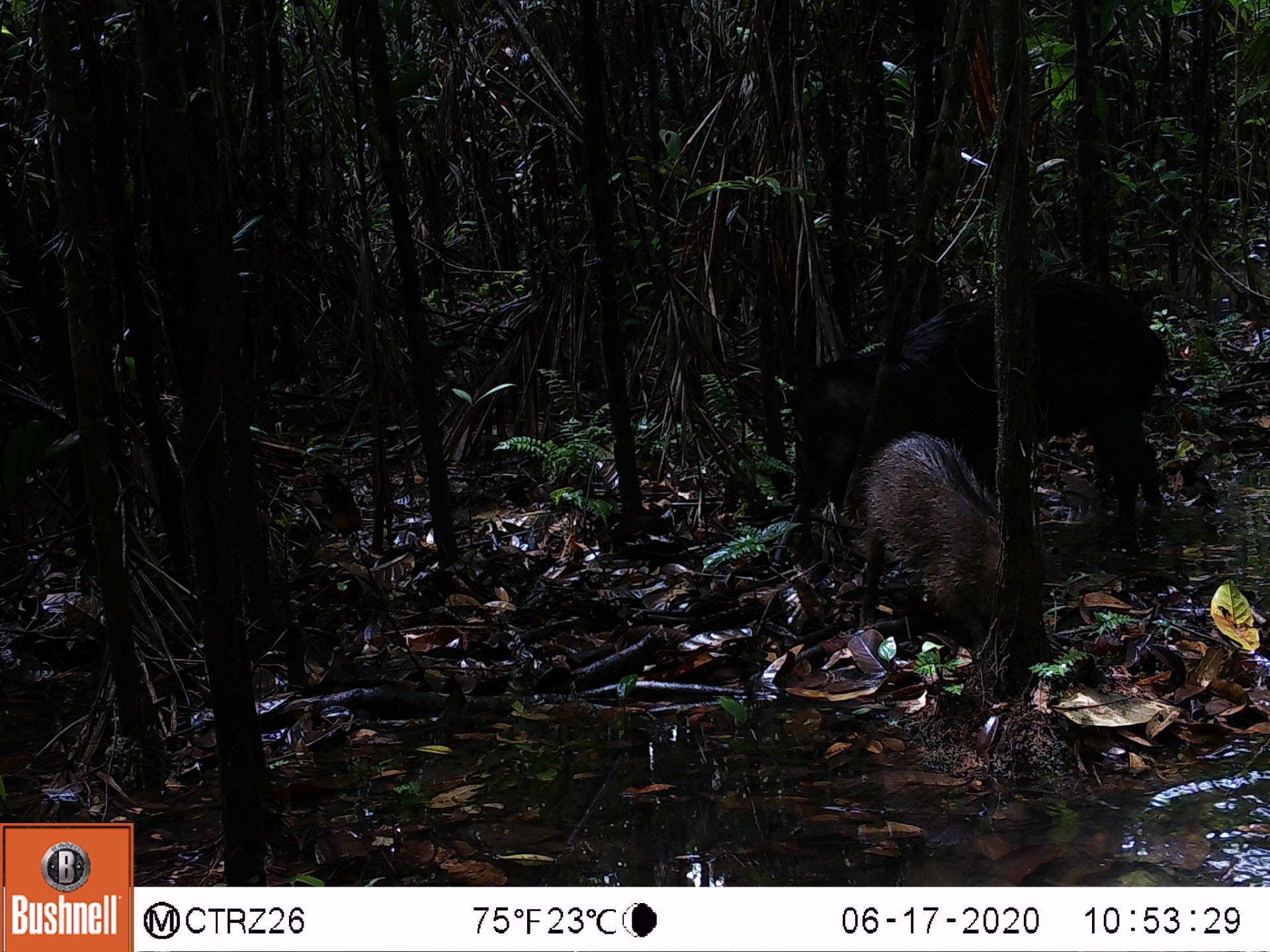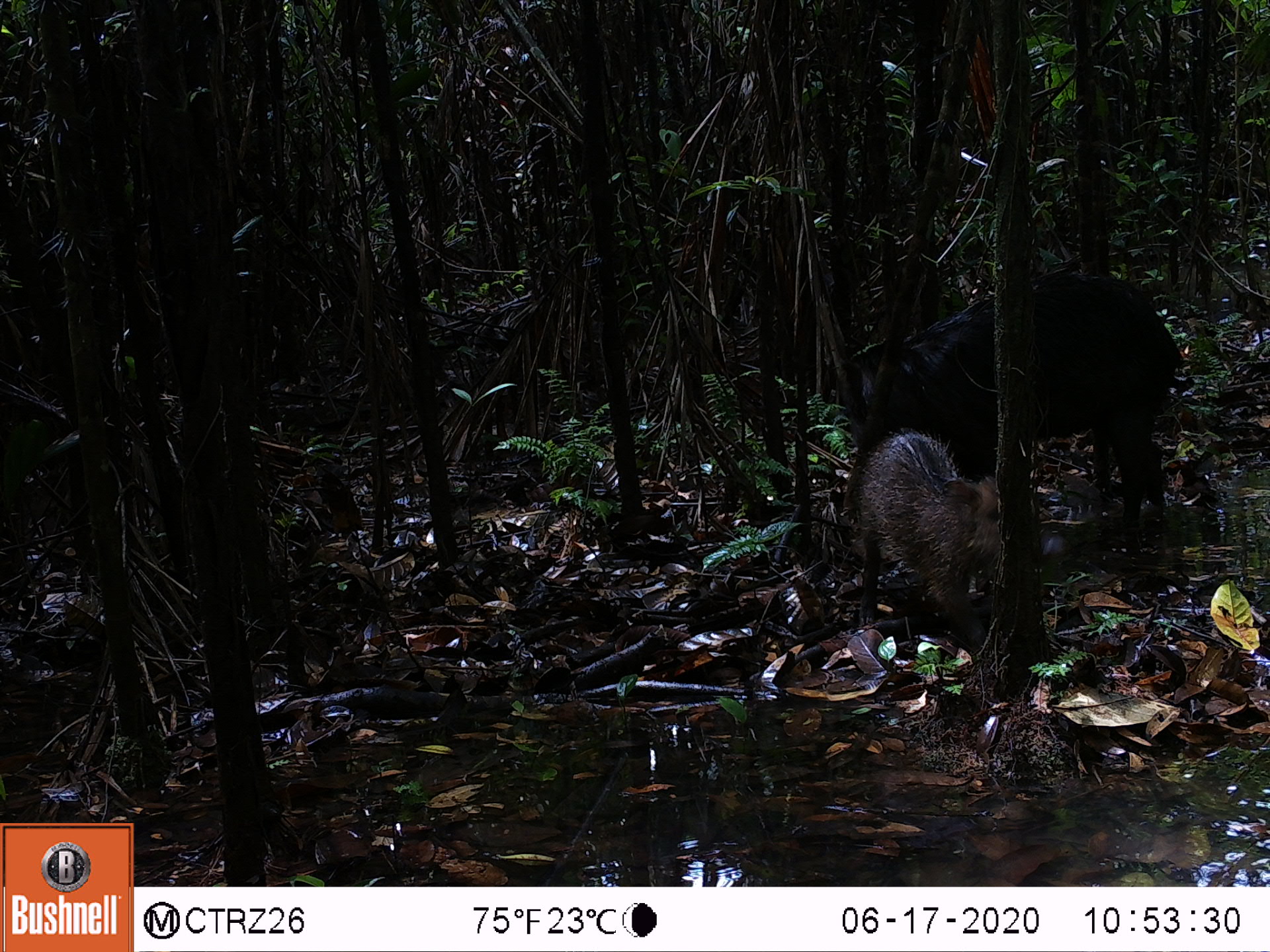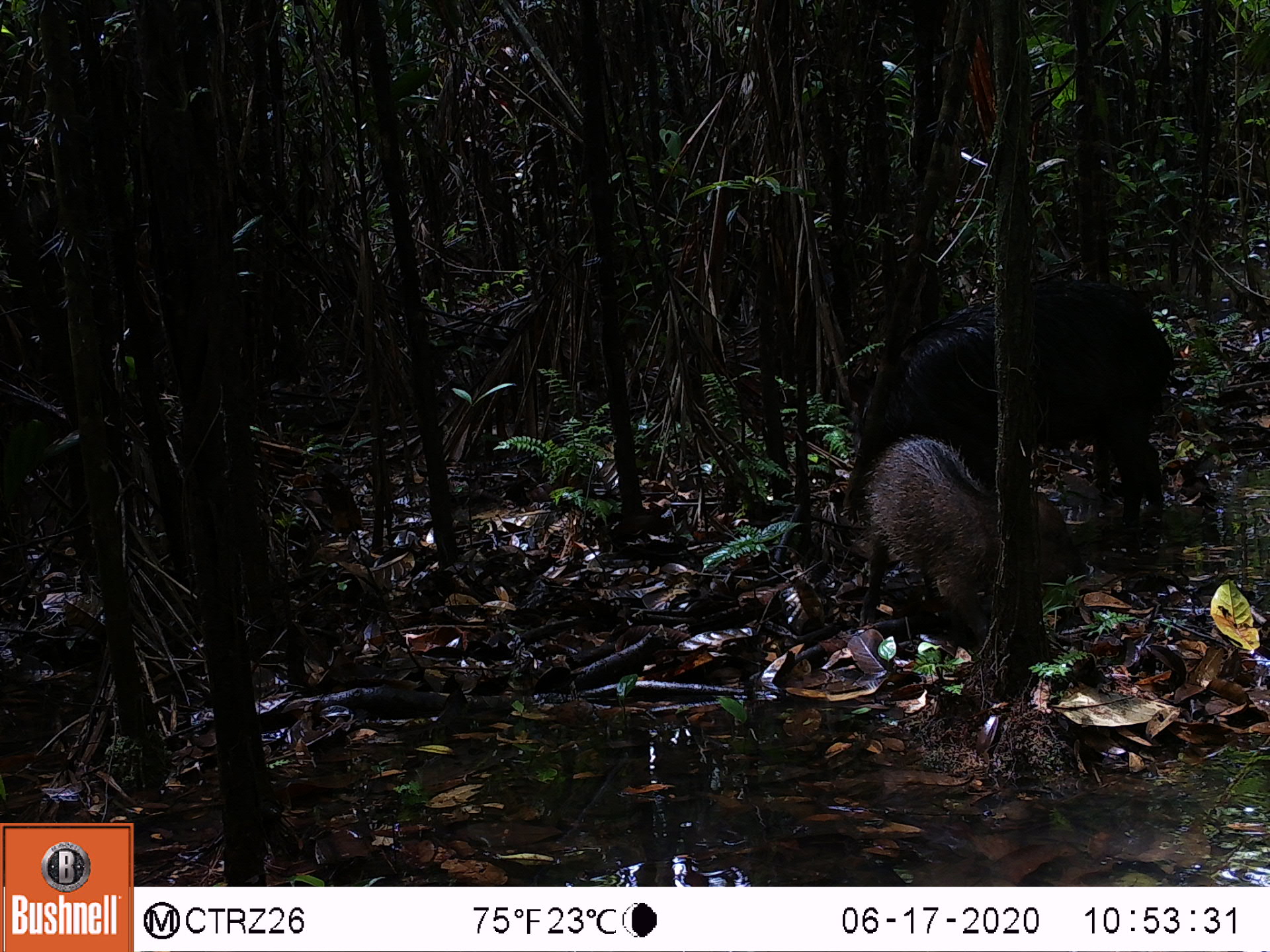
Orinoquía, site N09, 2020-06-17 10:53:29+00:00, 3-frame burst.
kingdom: Animalia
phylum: Chordata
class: Mammalia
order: Artiodactyla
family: Tayassuidae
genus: Tayassu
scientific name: Tayassu pecari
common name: white-lipped peccary